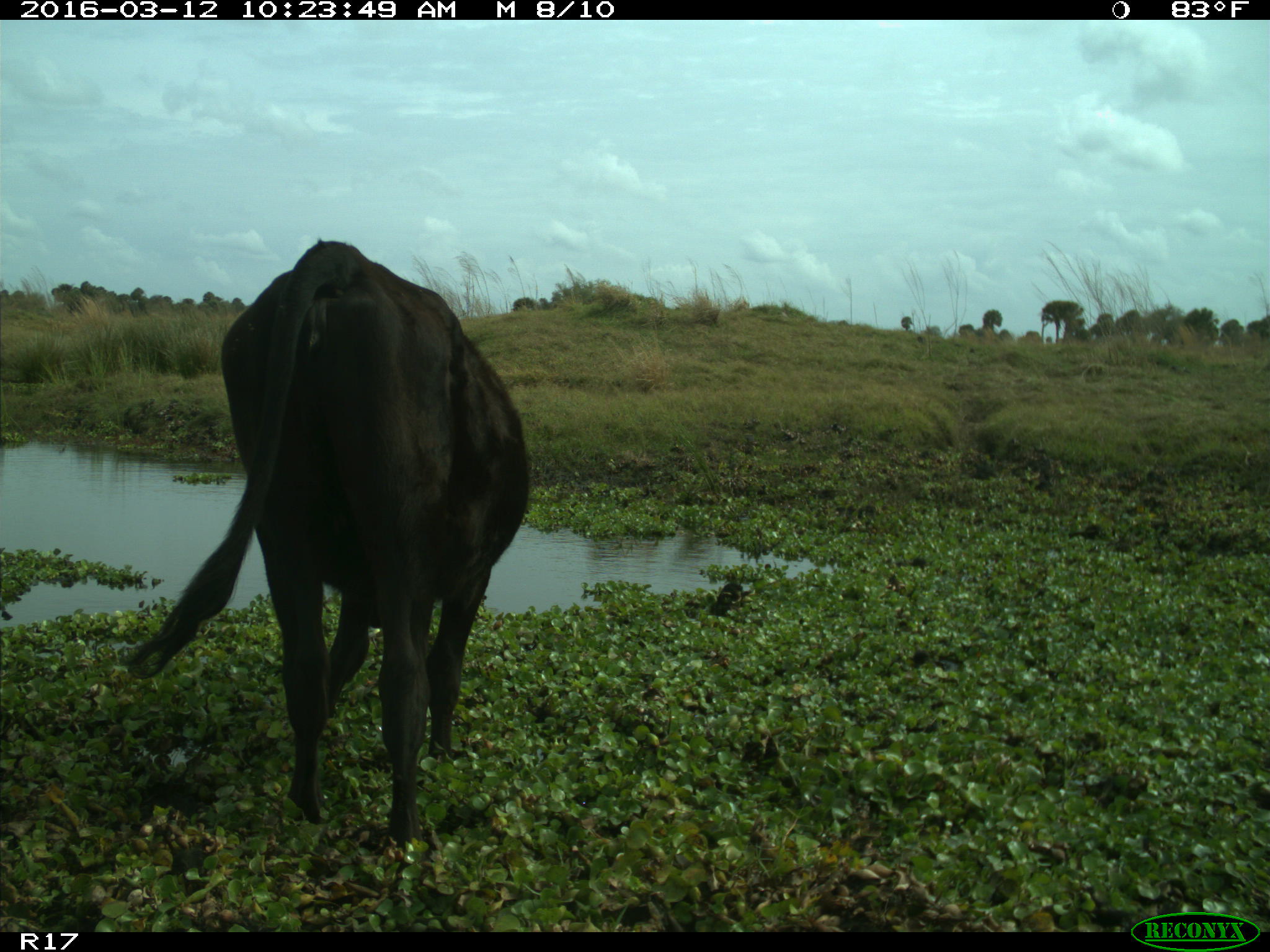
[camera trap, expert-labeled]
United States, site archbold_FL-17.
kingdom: Animalia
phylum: Chordata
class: Mammalia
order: Artiodactyla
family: Bovidae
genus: Bos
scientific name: Bos taurus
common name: domestic cow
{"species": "Bos taurus (domestic cow)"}